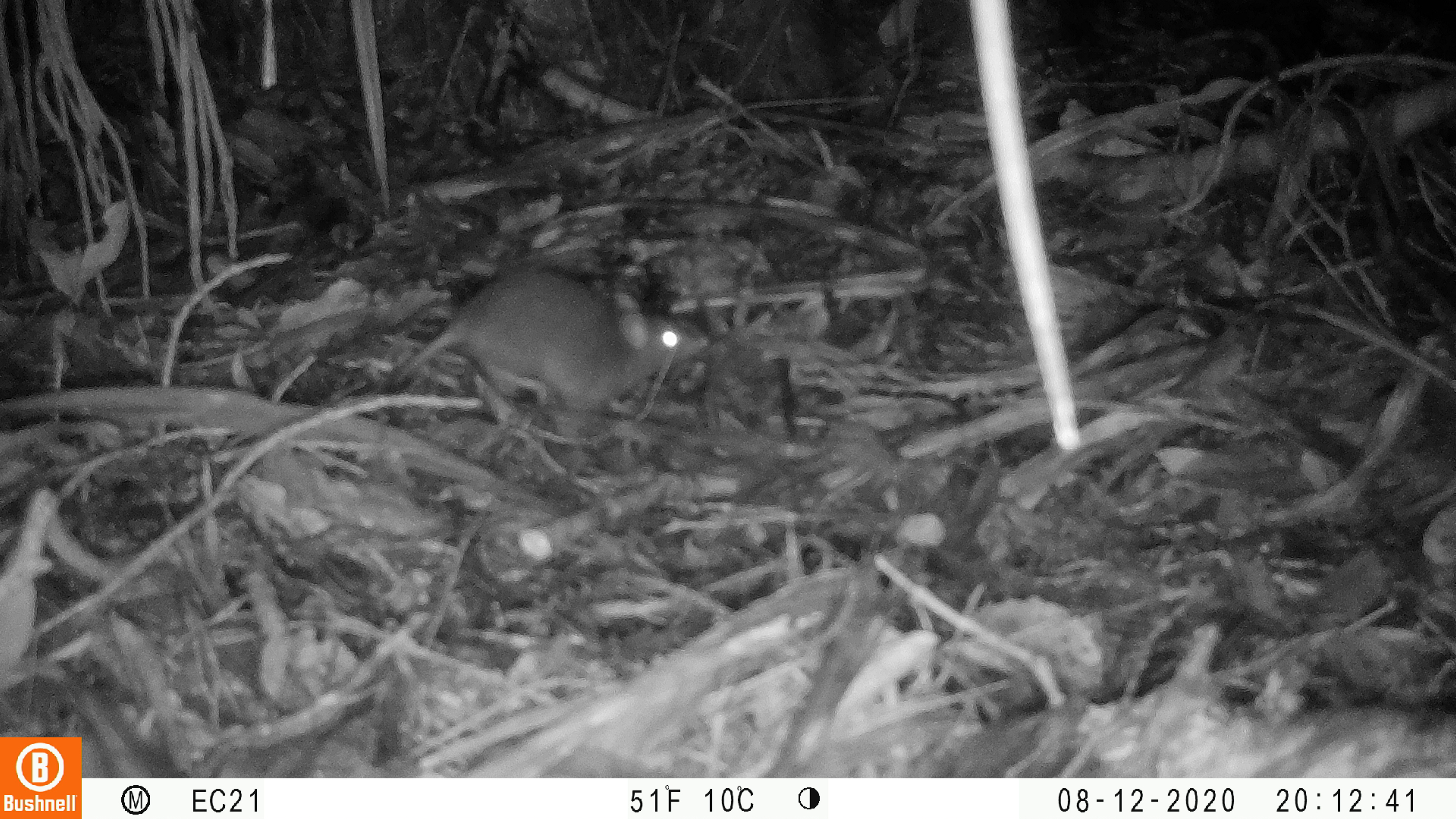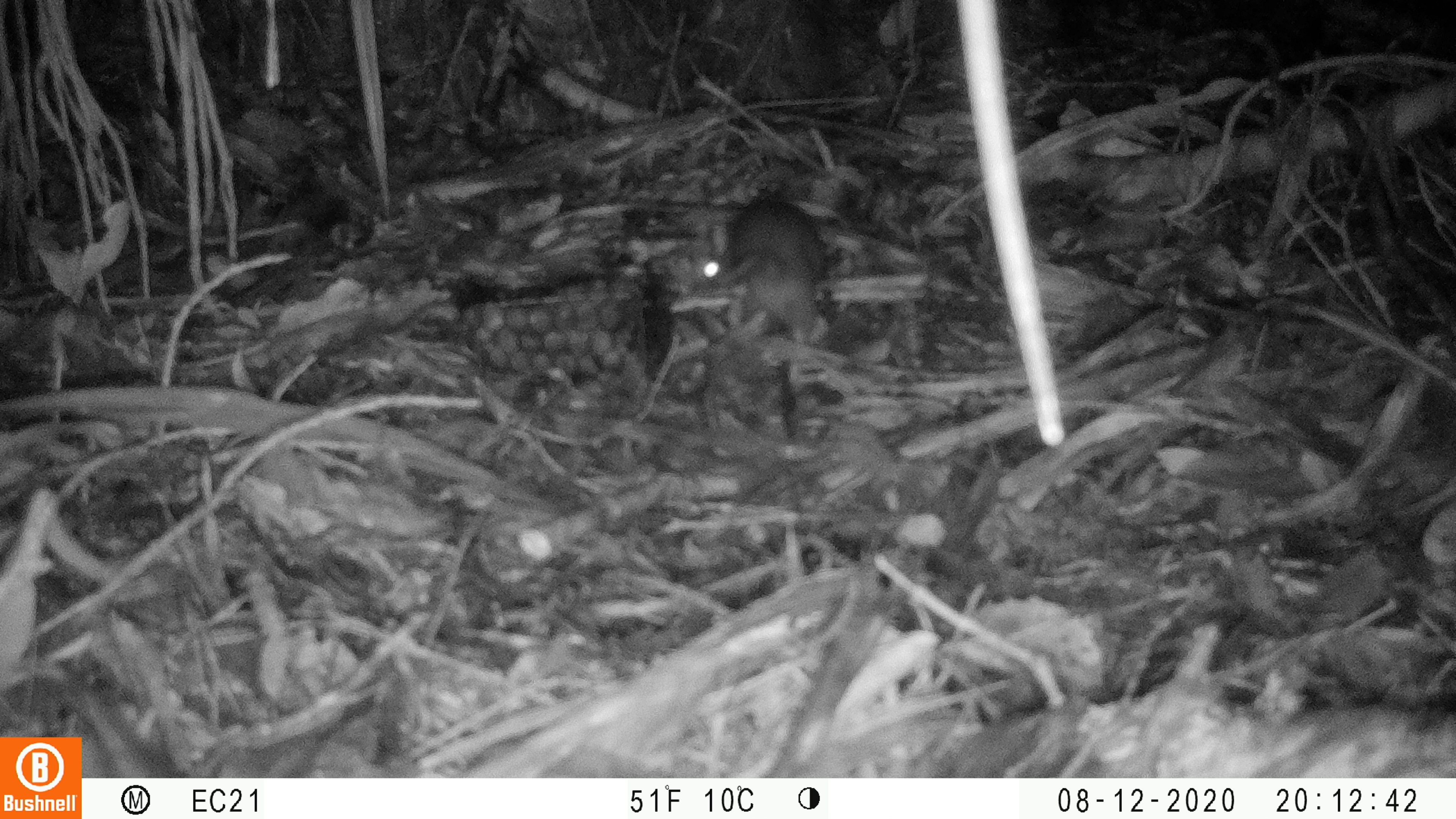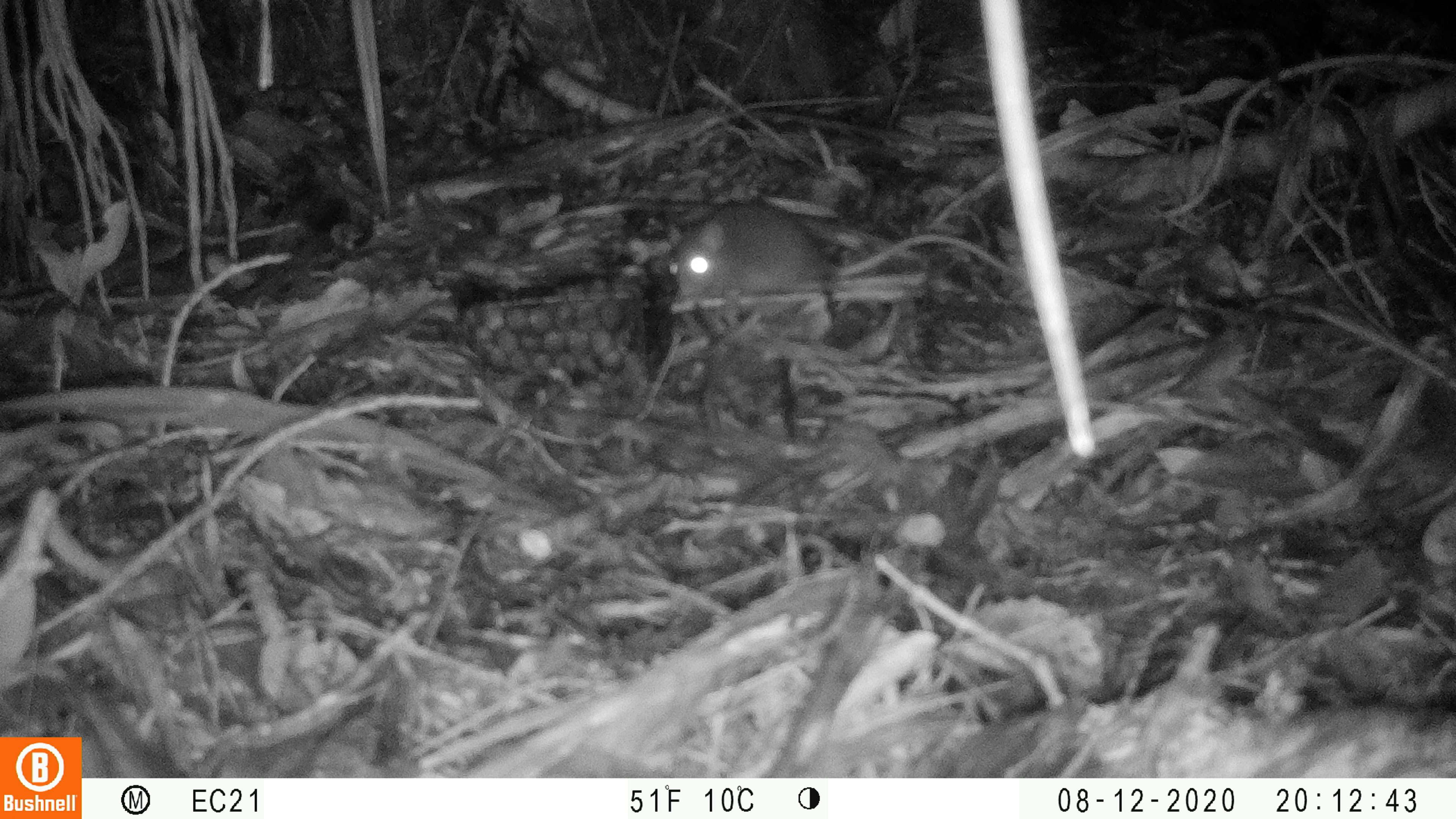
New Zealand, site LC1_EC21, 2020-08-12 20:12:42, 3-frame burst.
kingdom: Animalia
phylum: Chordata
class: Mammalia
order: Rodentia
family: Muridae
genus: Rattus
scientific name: Rattus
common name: rat